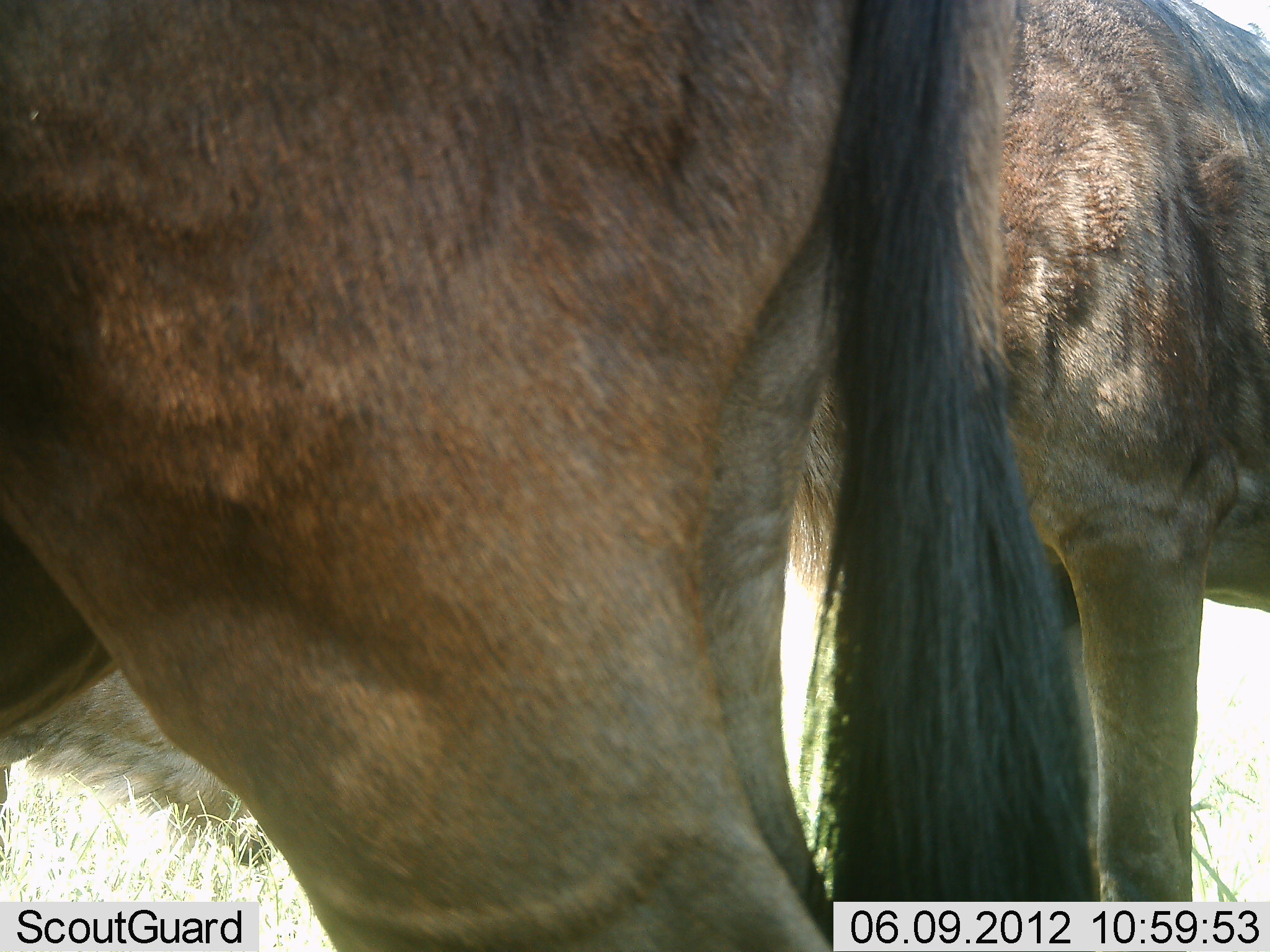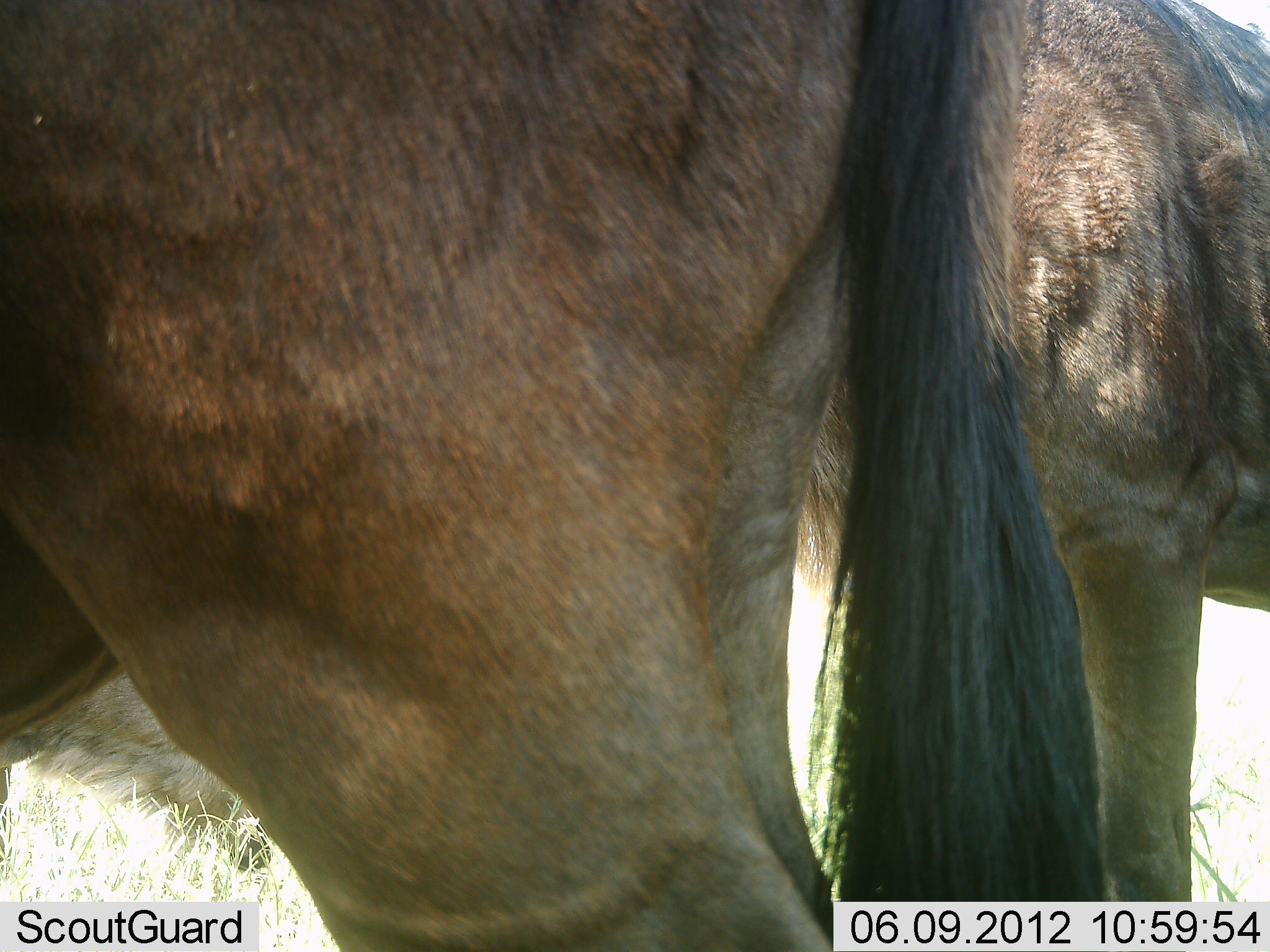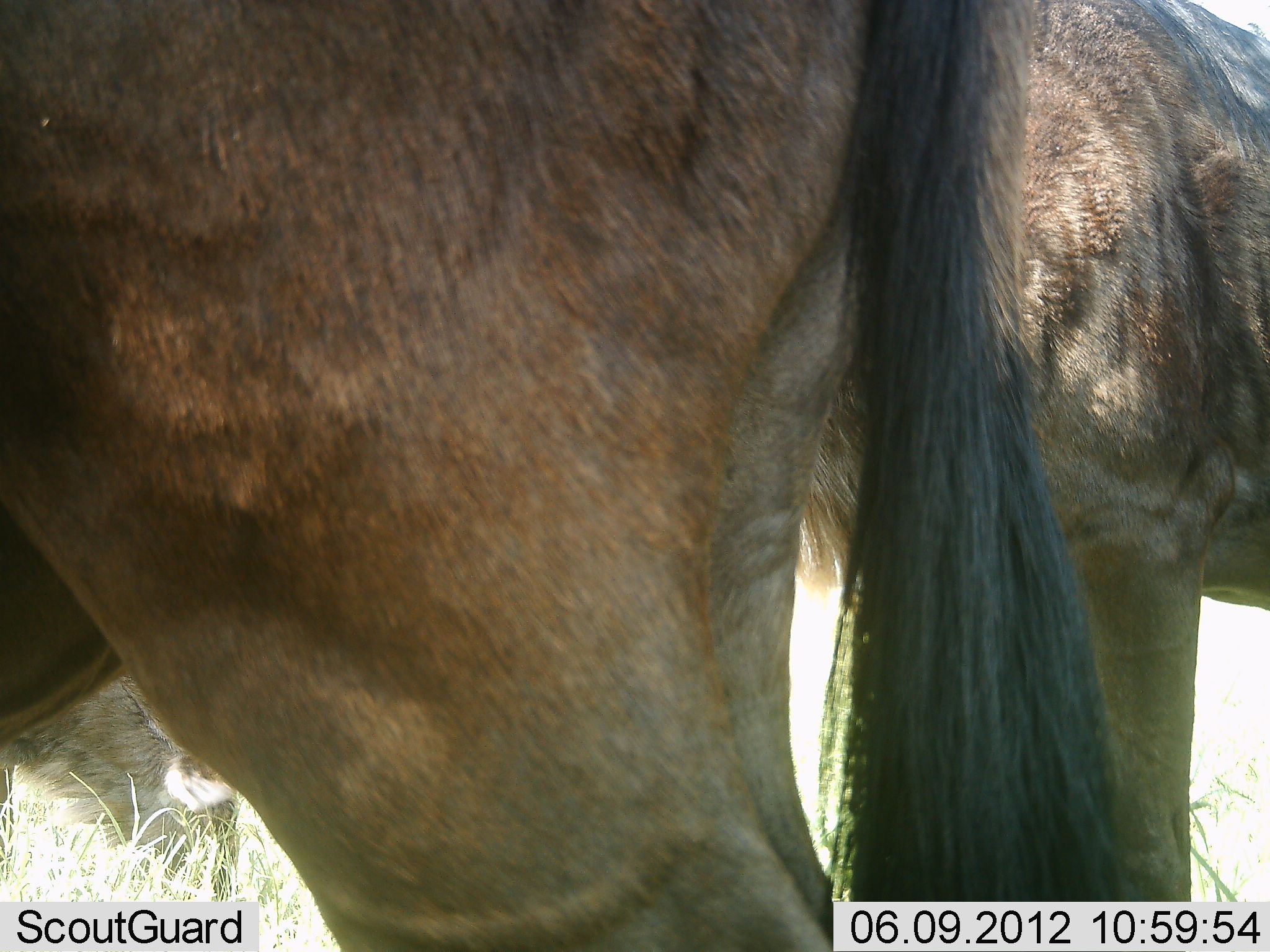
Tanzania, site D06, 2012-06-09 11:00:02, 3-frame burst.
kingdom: Animalia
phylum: Chordata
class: Mammalia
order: Artiodactyla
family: Bovidae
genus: Connochaetes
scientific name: Connochaetes taurinus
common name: blue wildebeest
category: wildebeest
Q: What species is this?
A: Wildebeest (blue wildebeest) (Connochaetes taurinus).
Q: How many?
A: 3.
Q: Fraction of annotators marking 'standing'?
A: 90%.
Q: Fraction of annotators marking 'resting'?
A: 10%.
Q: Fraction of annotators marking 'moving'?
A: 10%.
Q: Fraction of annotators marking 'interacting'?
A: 0%.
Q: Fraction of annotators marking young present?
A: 10%.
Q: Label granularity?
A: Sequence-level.